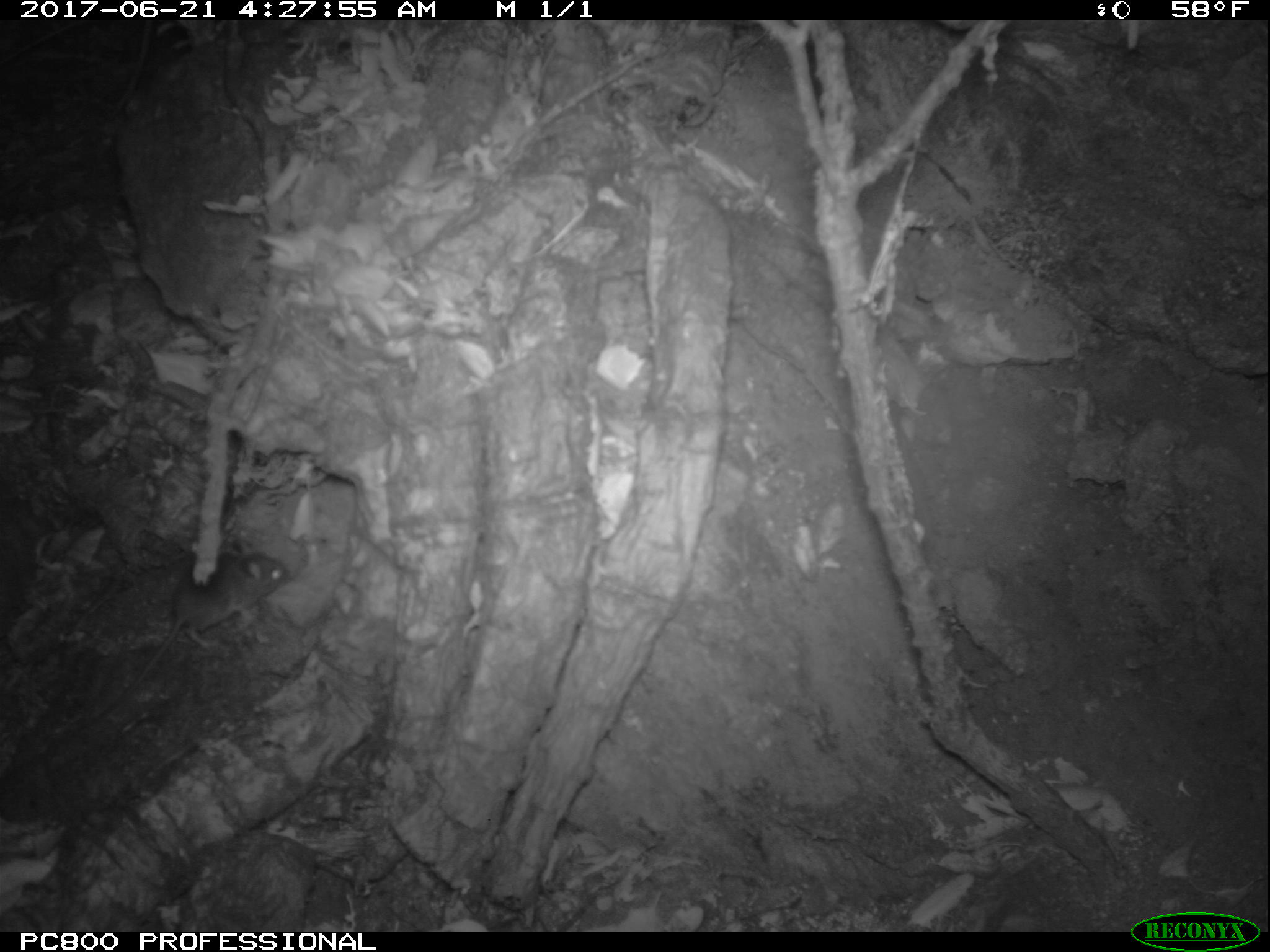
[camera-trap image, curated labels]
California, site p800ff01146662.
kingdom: Animalia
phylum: Chordata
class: Mammalia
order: Rodentia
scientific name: Rodentia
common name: rodent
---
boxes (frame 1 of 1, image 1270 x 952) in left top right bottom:
rodent: 75 540 290 736